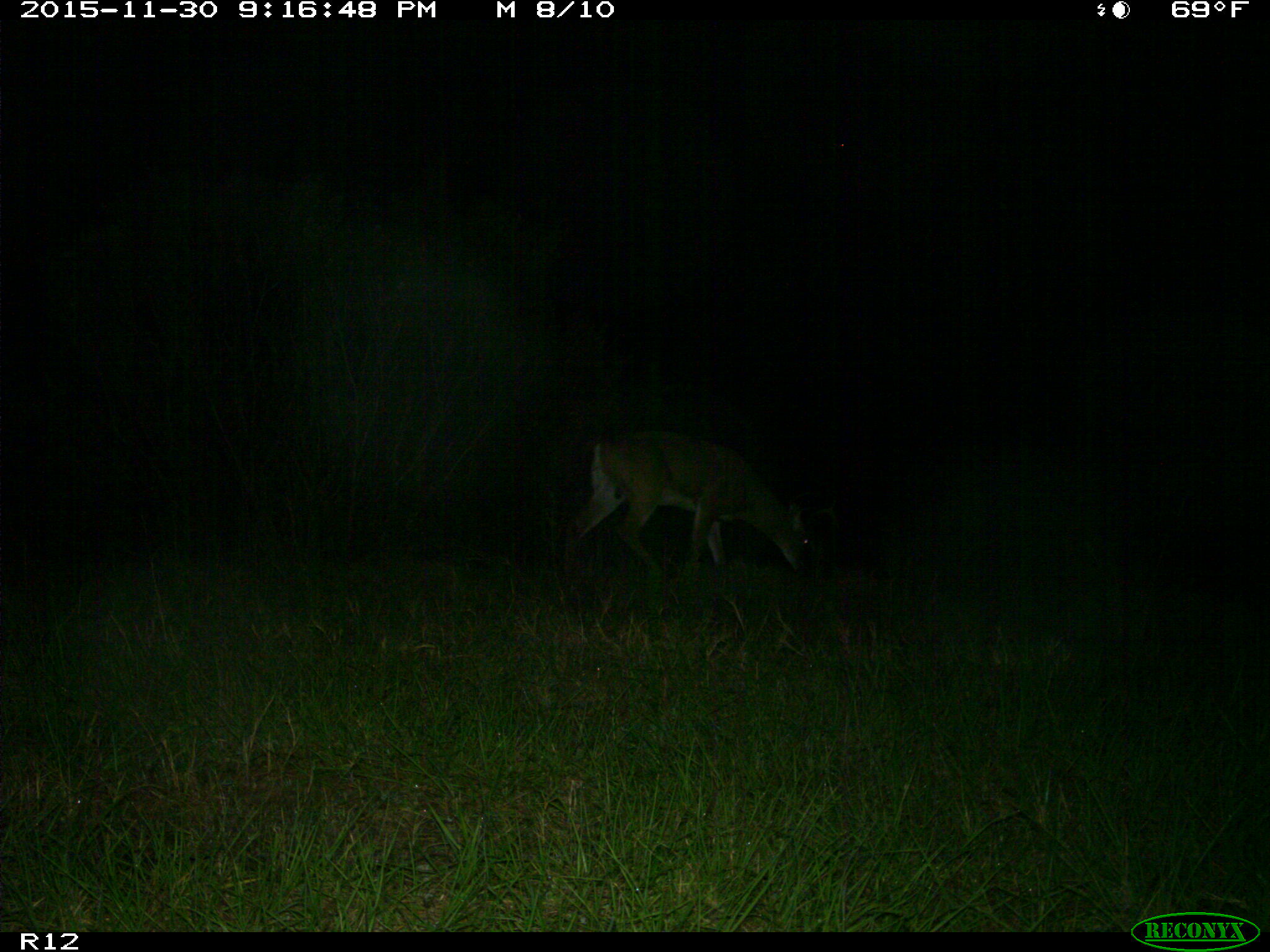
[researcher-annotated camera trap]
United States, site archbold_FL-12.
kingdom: Animalia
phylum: Chordata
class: Mammalia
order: Artiodactyla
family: Cervidae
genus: Odocoileus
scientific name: Odocoileus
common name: deer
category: unidentified deer